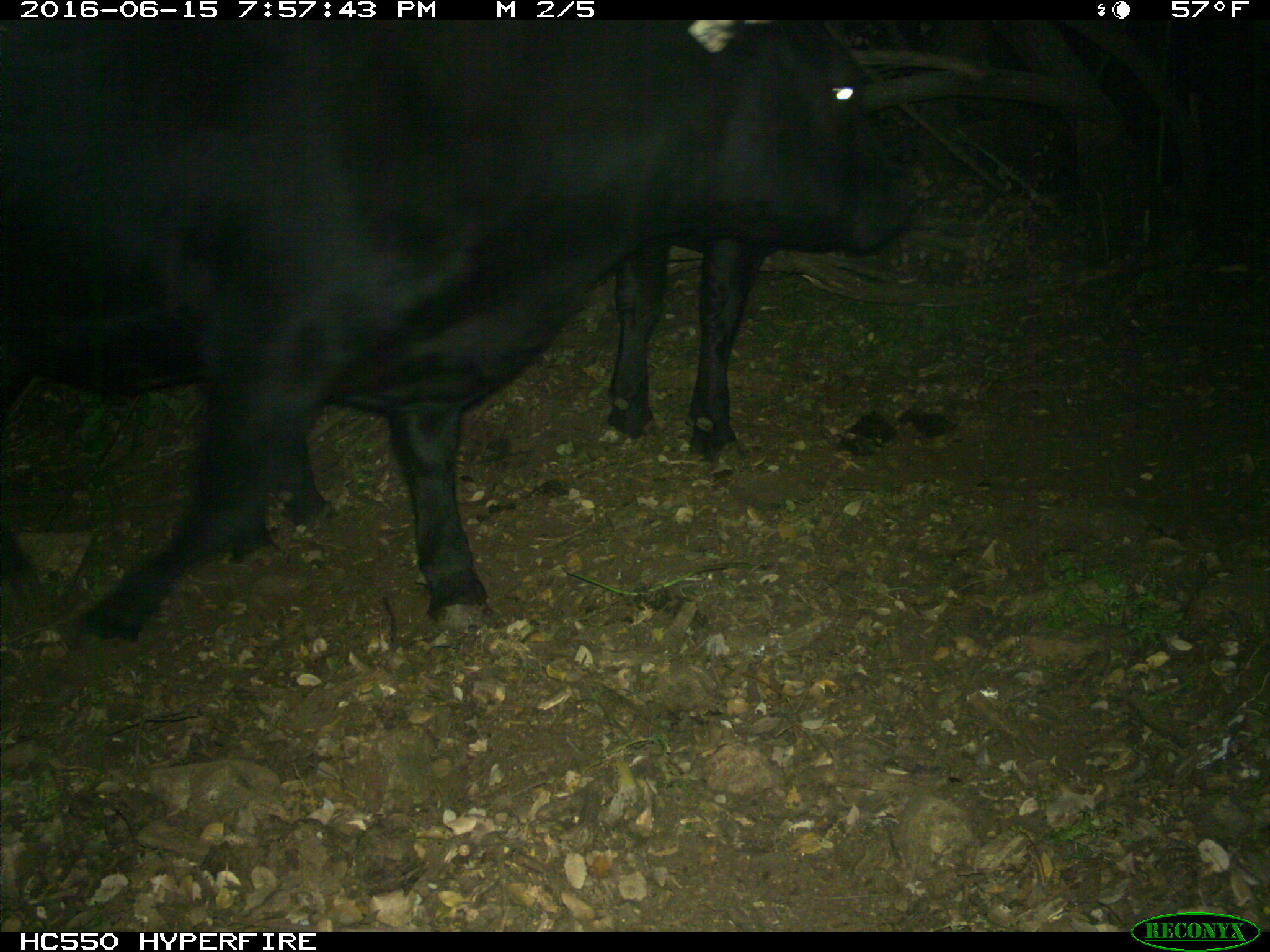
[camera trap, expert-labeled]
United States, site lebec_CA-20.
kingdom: Animalia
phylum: Chordata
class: Mammalia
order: Artiodactyla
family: Bovidae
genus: Bos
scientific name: Bos taurus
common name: domestic cow